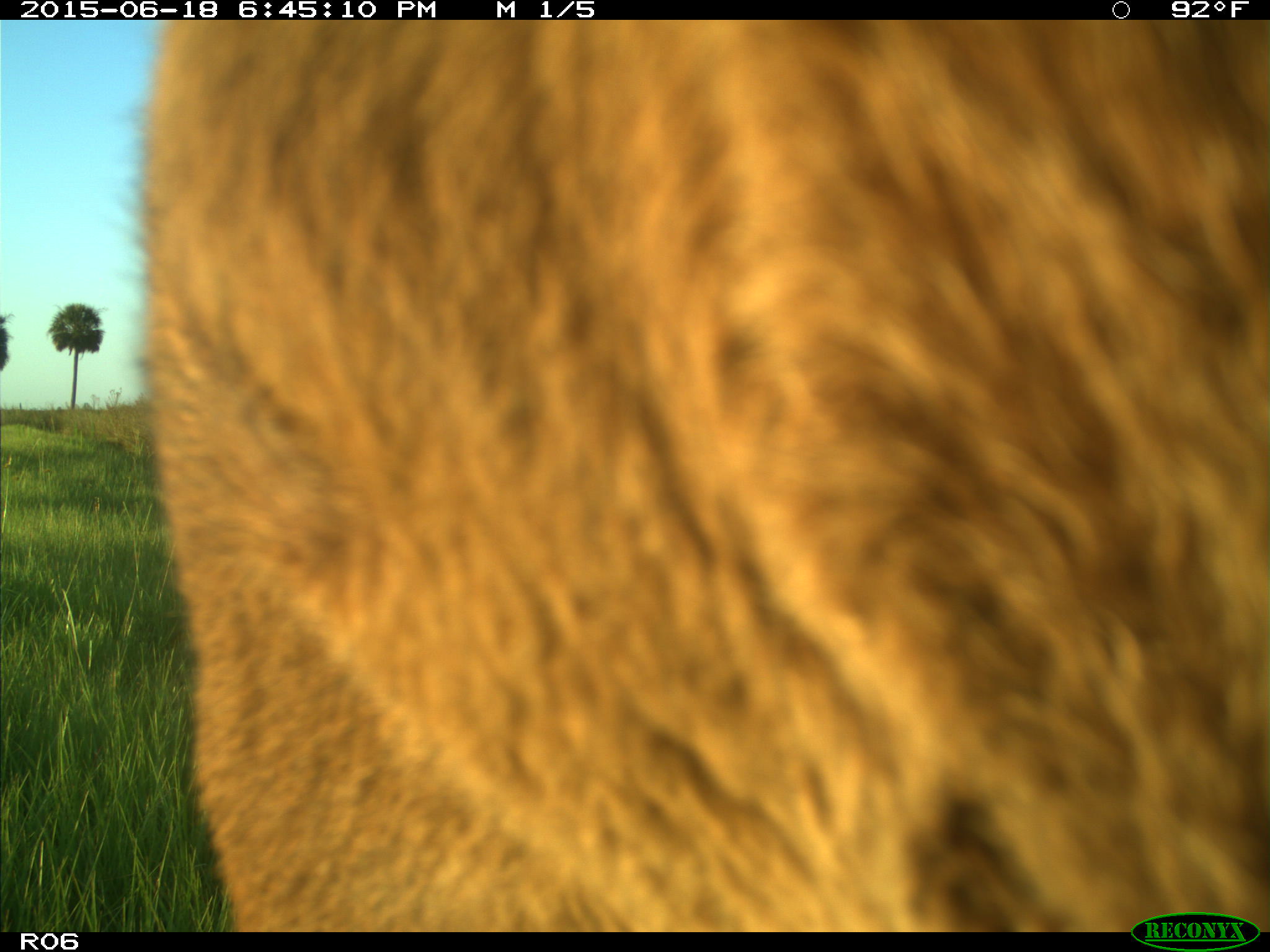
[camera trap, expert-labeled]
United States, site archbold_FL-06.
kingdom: Animalia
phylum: Chordata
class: Mammalia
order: Artiodactyla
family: Bovidae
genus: Bos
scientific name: Bos taurus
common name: domestic cow